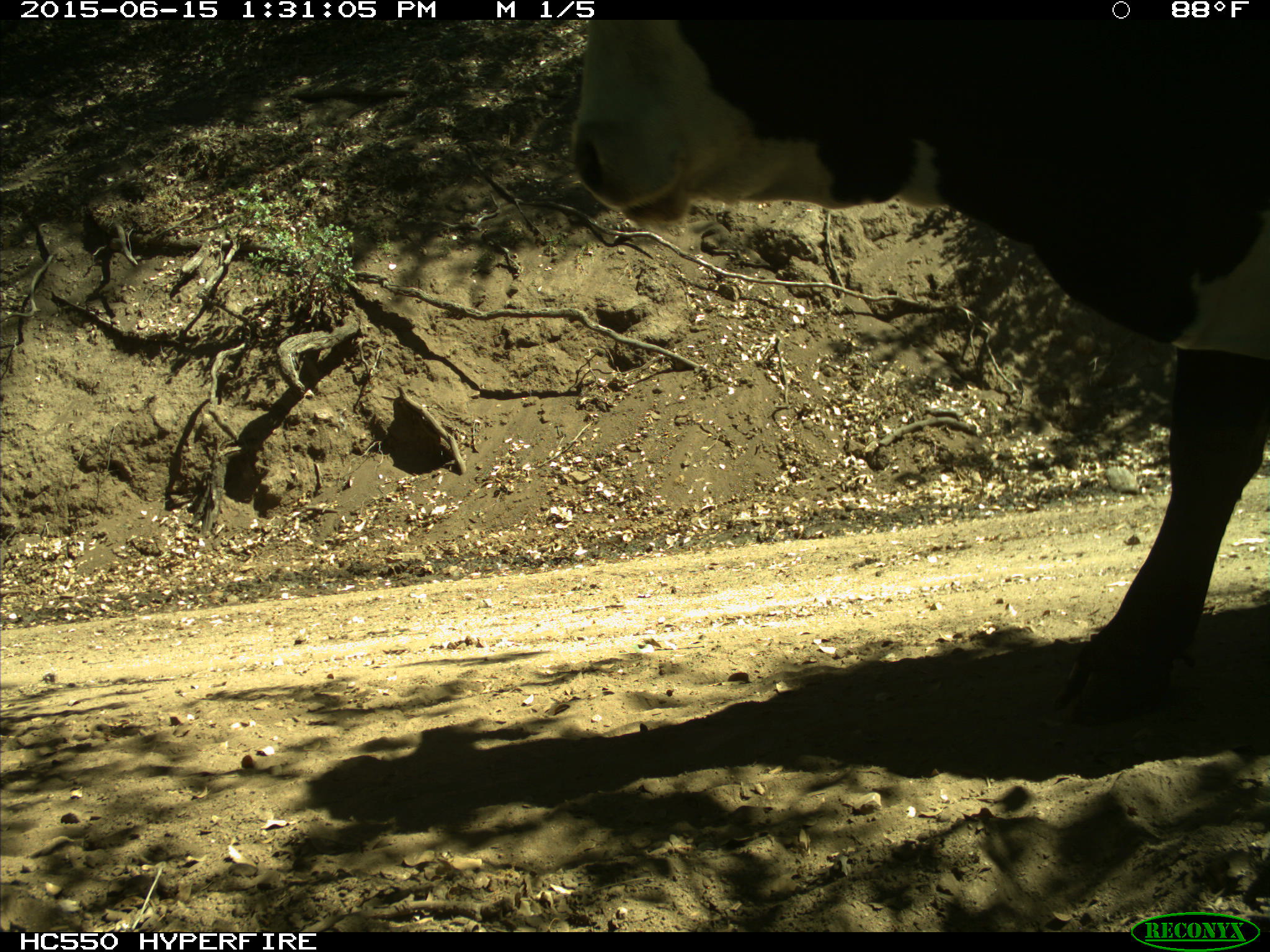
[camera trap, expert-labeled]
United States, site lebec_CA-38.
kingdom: Animalia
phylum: Chordata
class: Mammalia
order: Artiodactyla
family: Bovidae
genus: Bos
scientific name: Bos taurus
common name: domestic cow